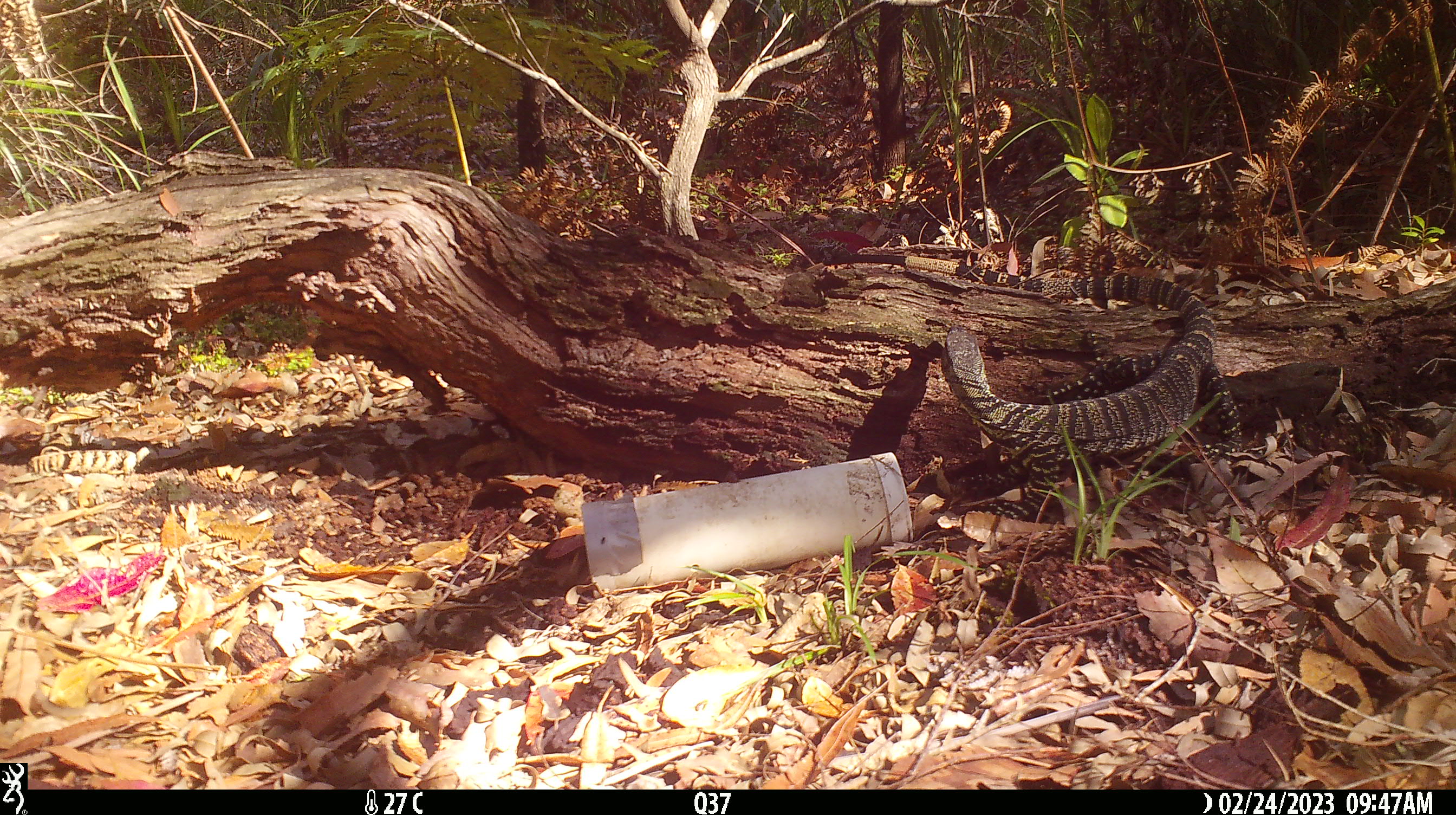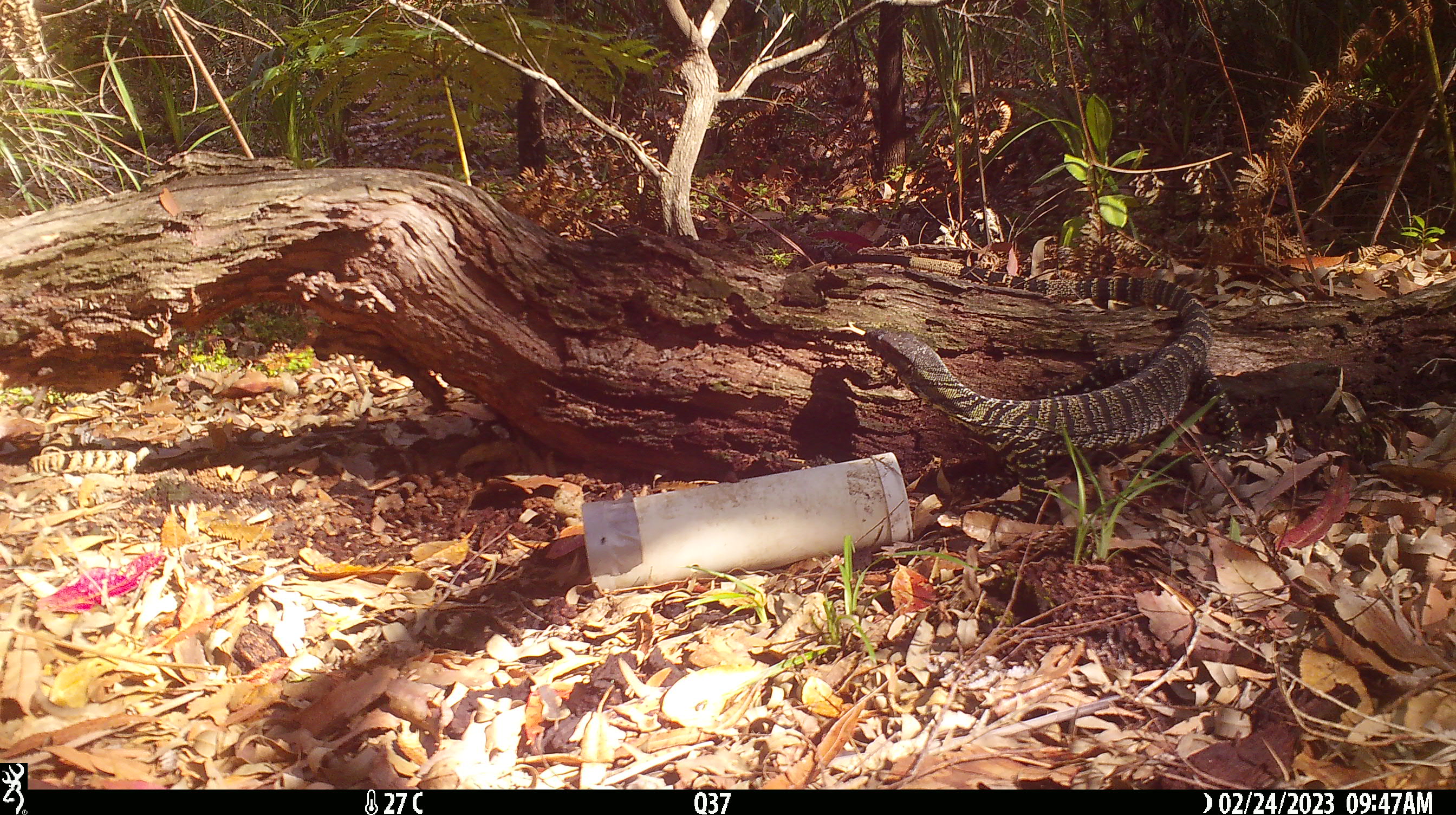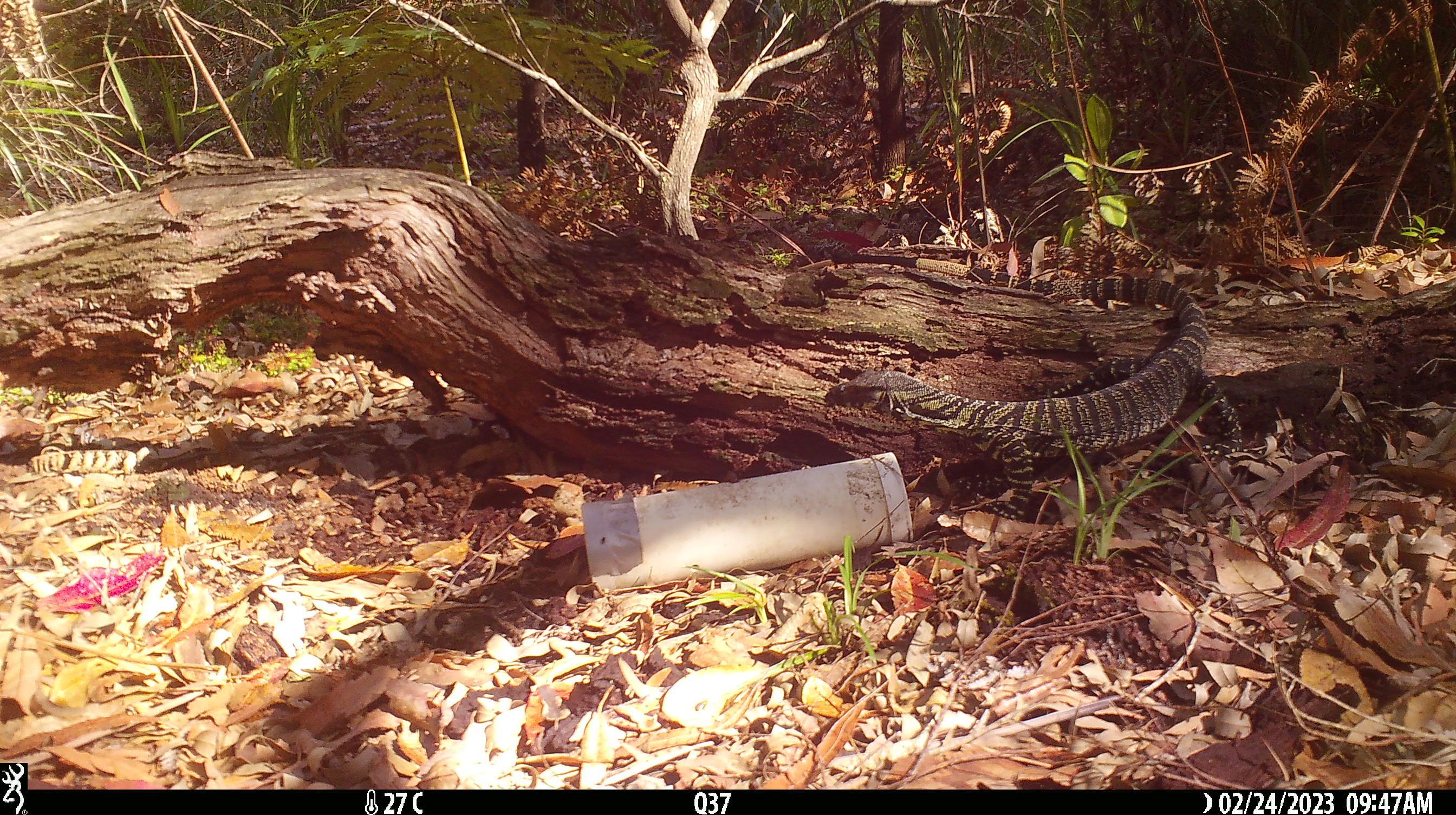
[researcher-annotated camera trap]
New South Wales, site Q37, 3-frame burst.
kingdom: Animalia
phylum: Chordata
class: Reptilia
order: Squamata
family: Varanidae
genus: Varanus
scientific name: Varanus varius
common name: lace monitor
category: goanna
Goanna (lace monitor) (Varanus varius).